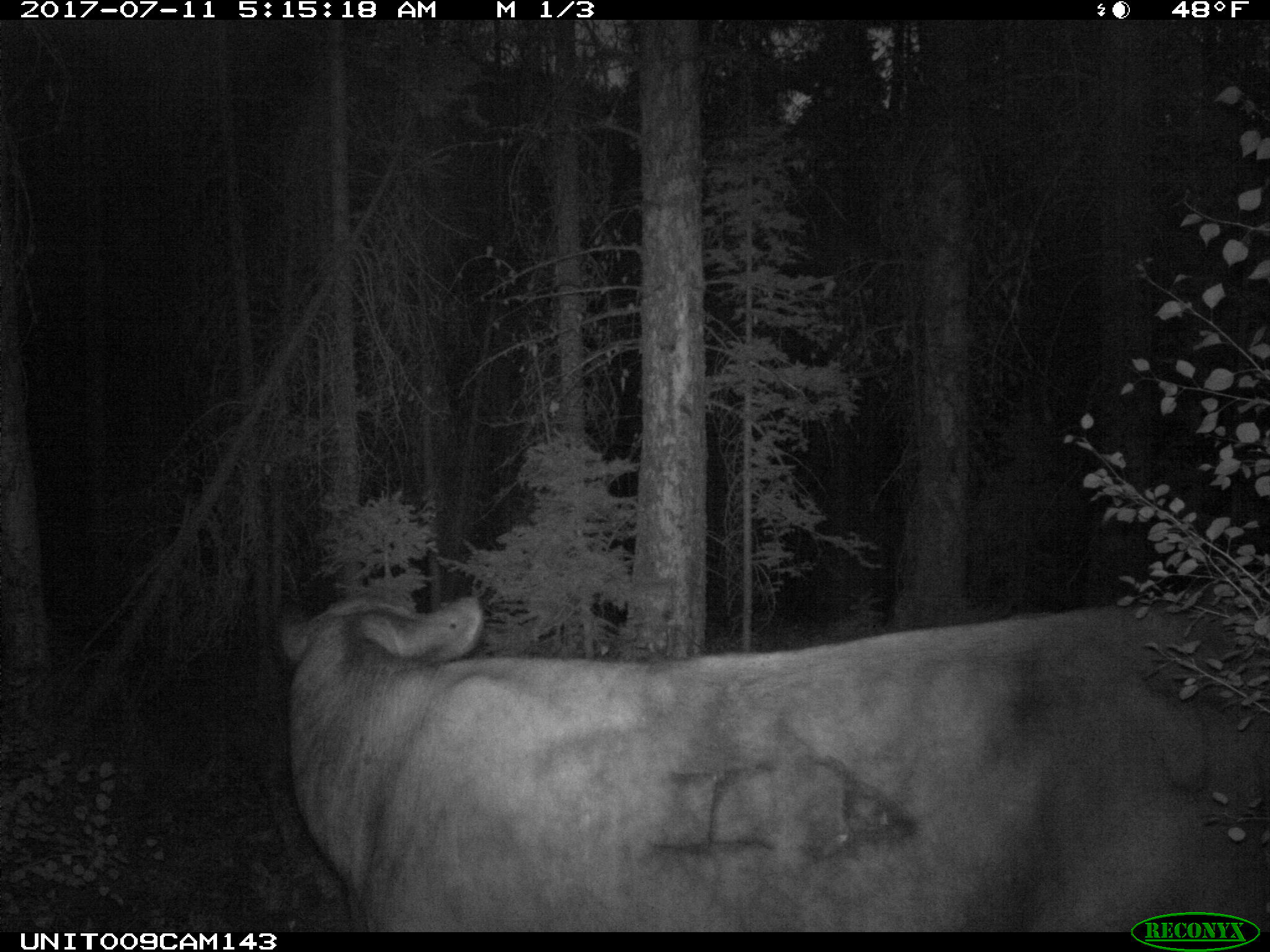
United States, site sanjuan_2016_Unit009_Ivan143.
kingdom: Animalia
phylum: Chordata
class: Mammalia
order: Artiodactyla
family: Bovidae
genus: Bos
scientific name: Bos taurus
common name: domestic cow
Bos taurus (domestic cow).